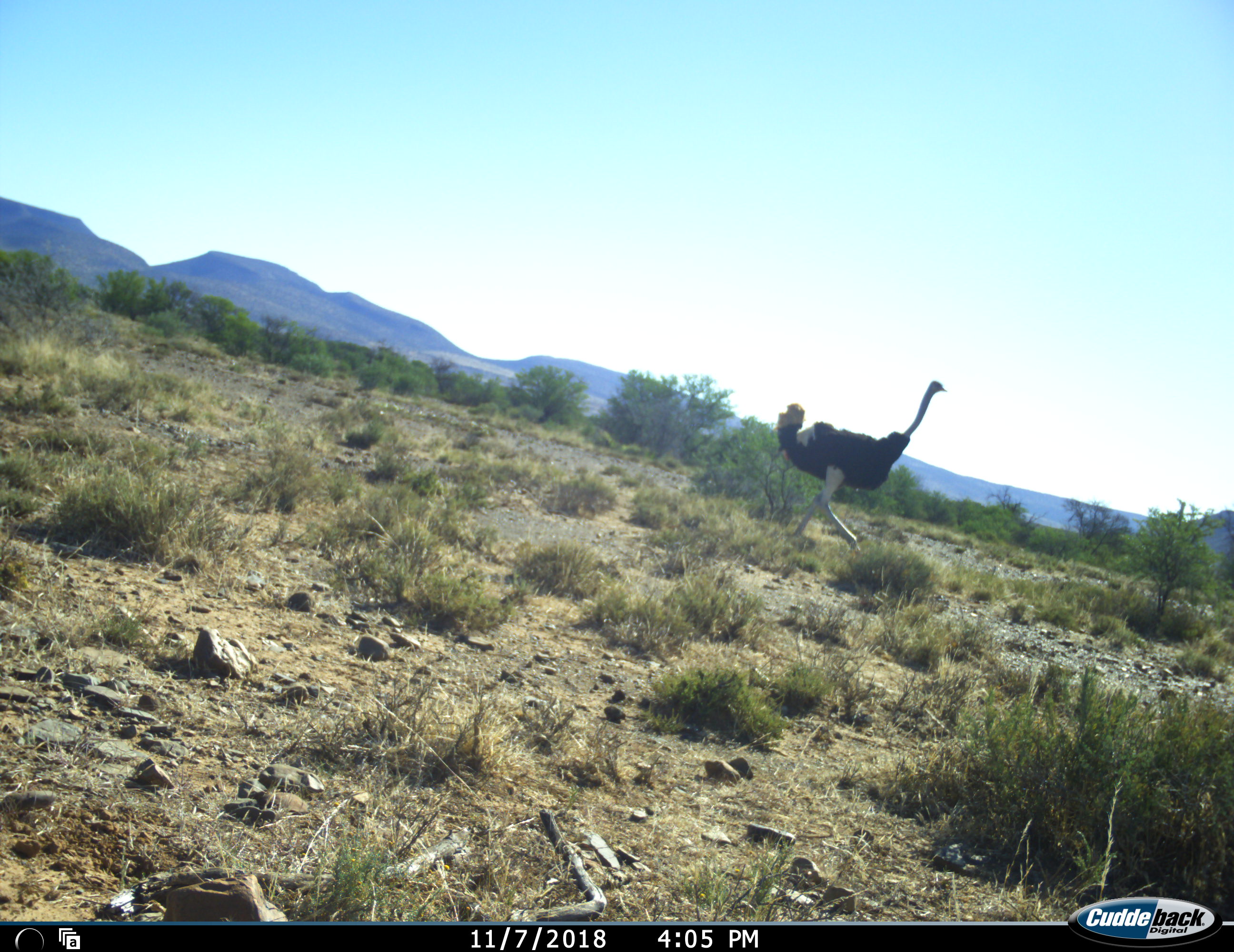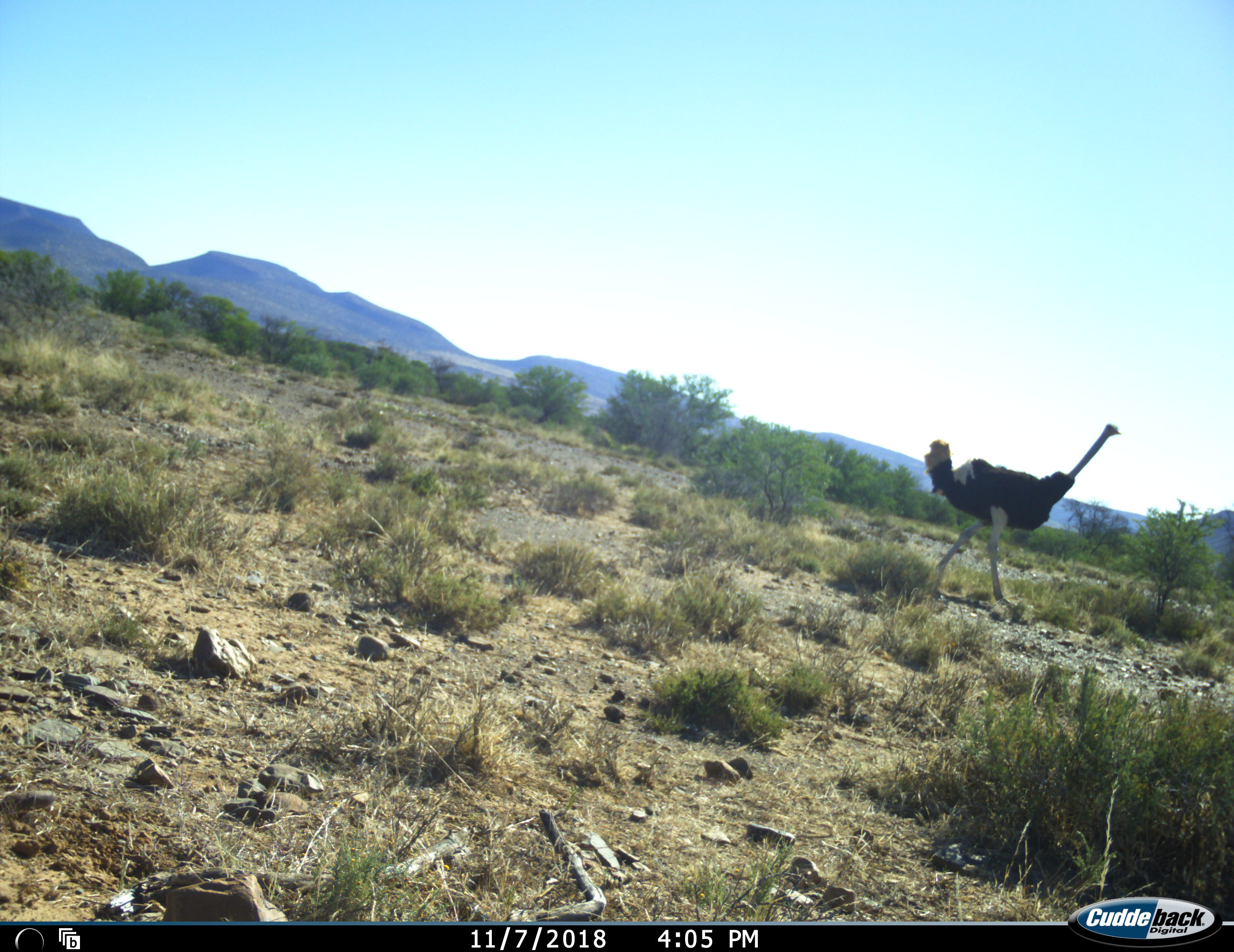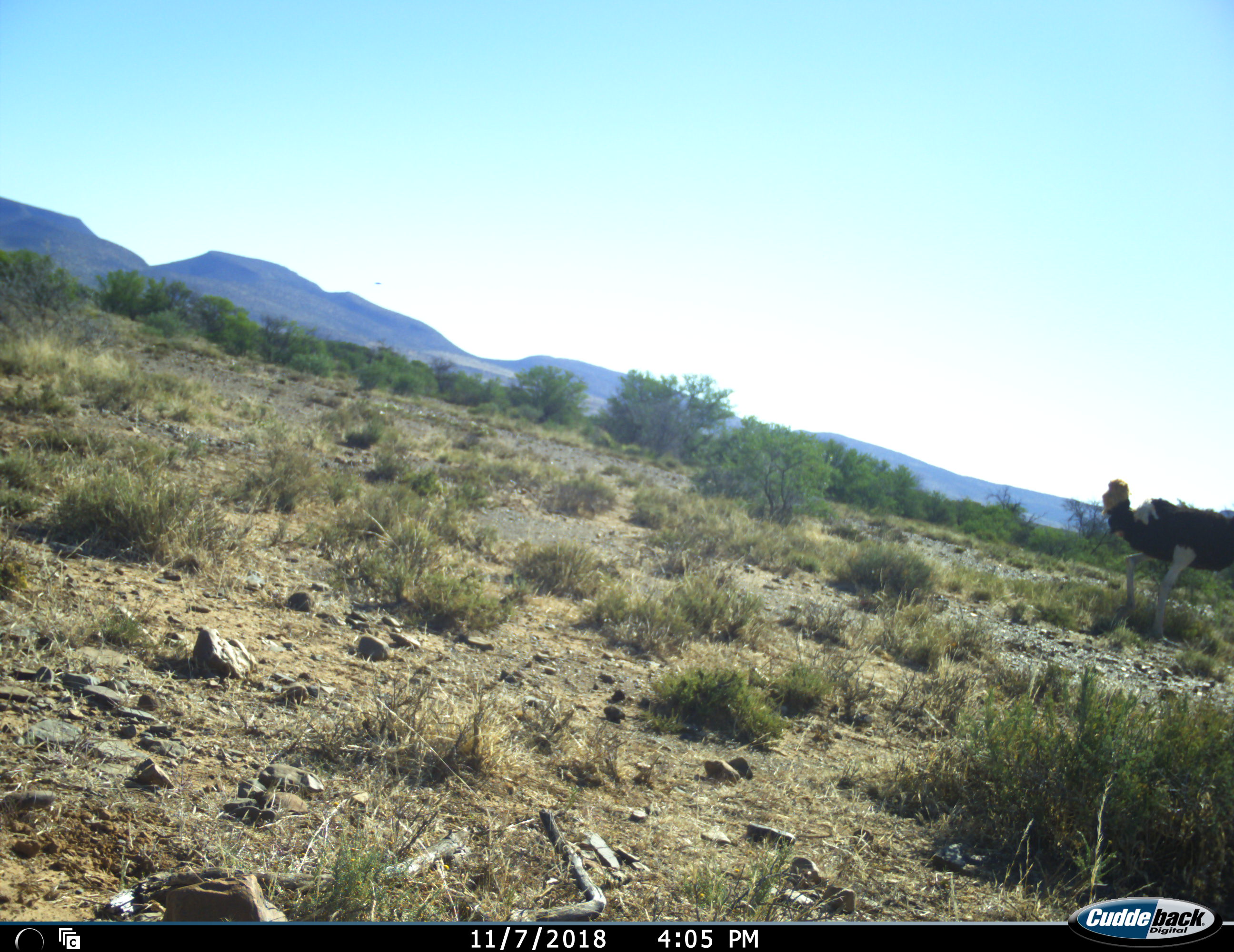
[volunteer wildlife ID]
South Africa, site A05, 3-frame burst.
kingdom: Animalia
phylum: Chordata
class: Aves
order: Struthioniformes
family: Struthionidae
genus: Struthio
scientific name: Struthio camelus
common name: ostrich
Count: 1.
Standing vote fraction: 0%.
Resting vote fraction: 0%.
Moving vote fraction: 100%.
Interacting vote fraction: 0%.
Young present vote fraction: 0%.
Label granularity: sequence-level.